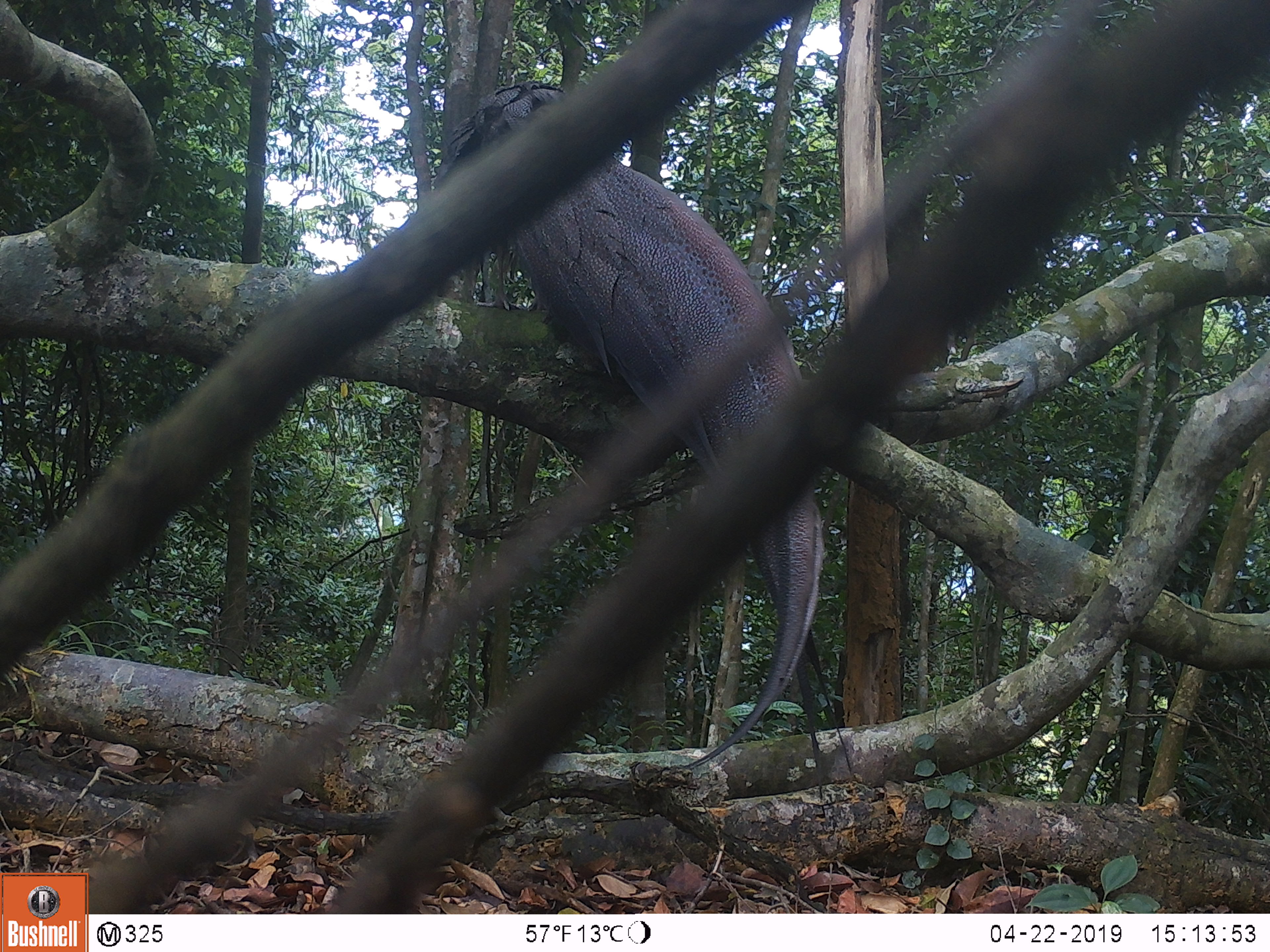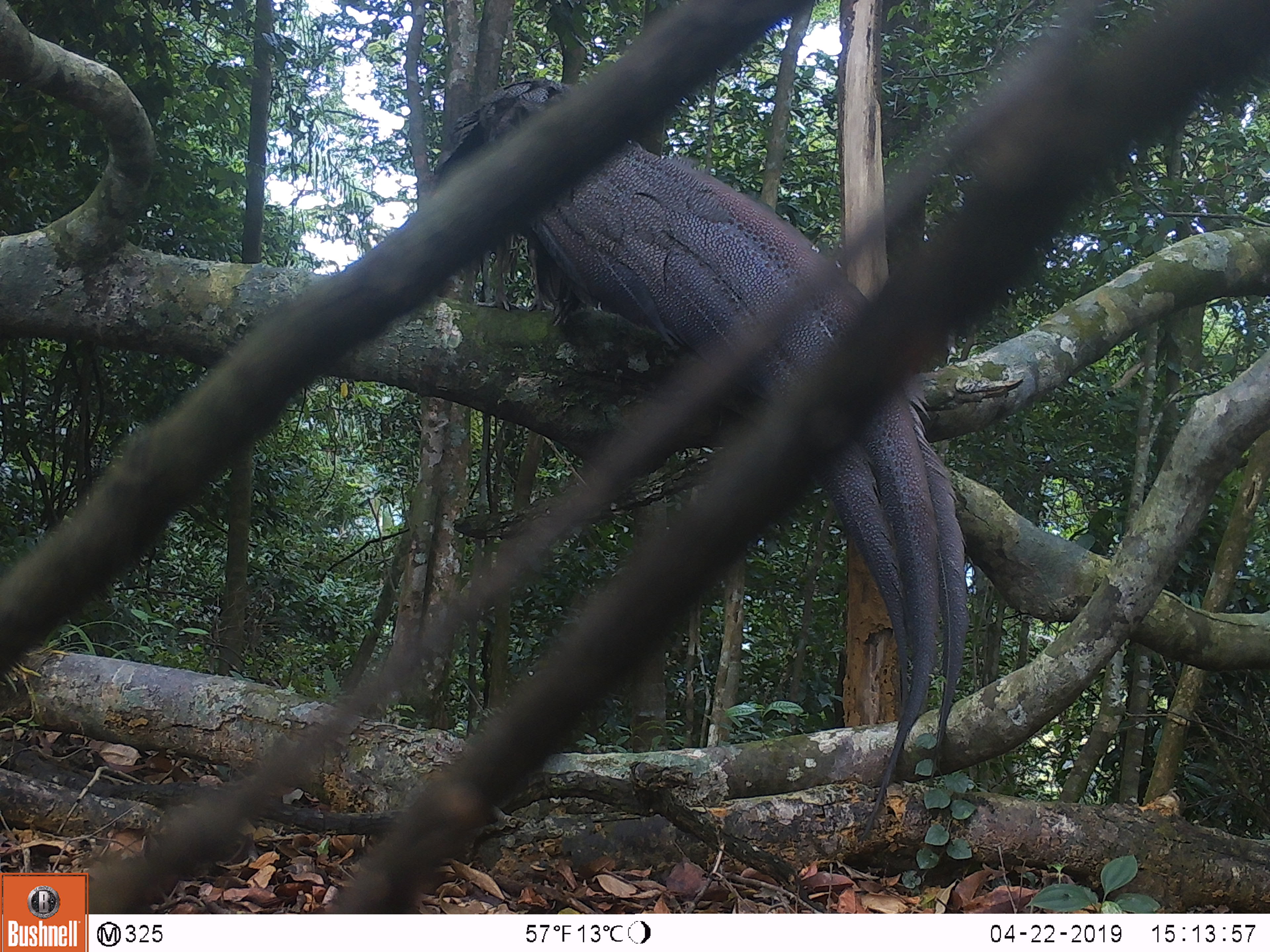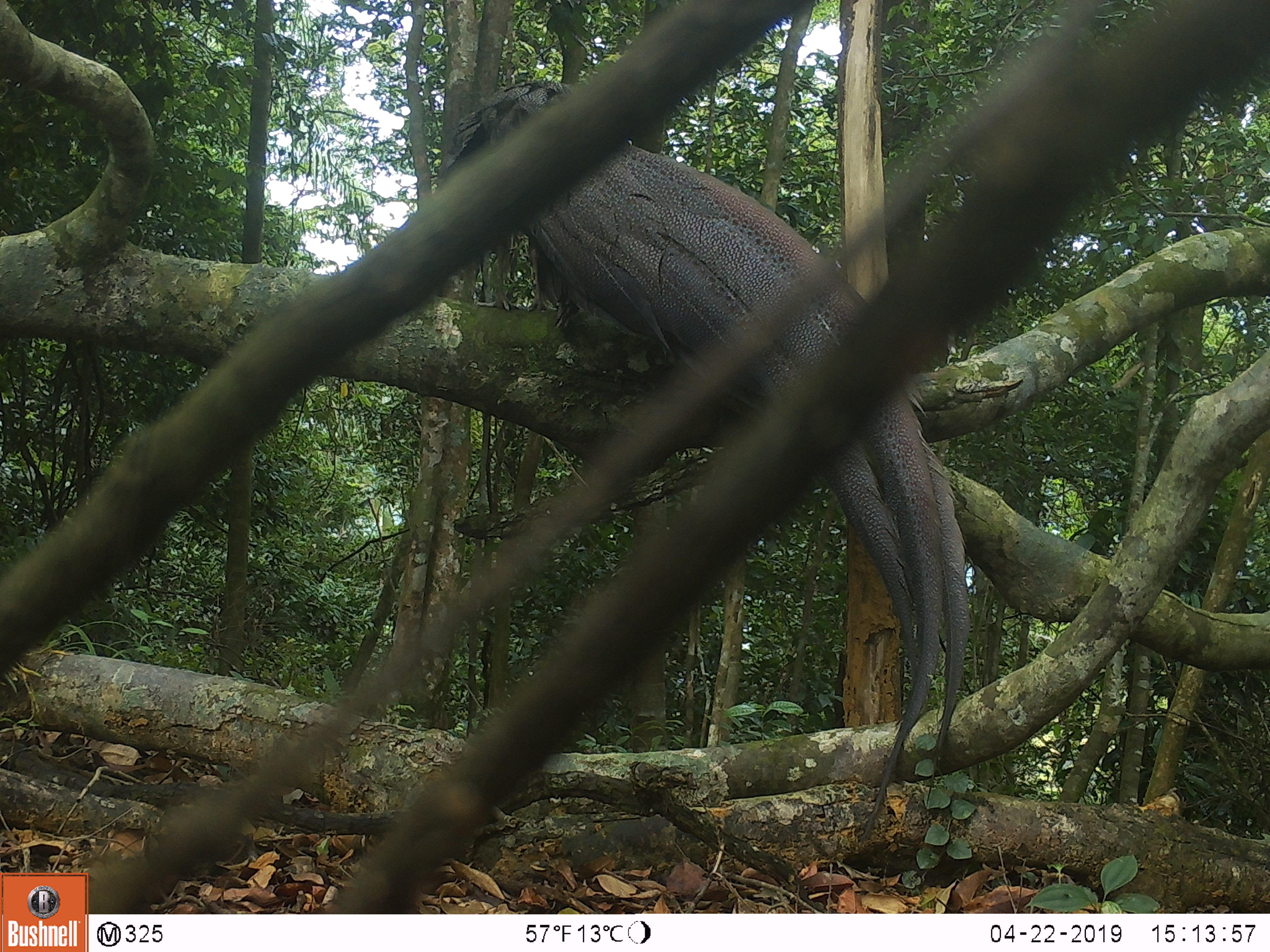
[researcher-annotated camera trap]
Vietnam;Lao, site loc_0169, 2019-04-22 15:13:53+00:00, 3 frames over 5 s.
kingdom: Animalia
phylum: Chordata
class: Aves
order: Galliformes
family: Phasianidae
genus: Rheinardia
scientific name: Rheinardia ocellata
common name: crested argus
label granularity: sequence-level